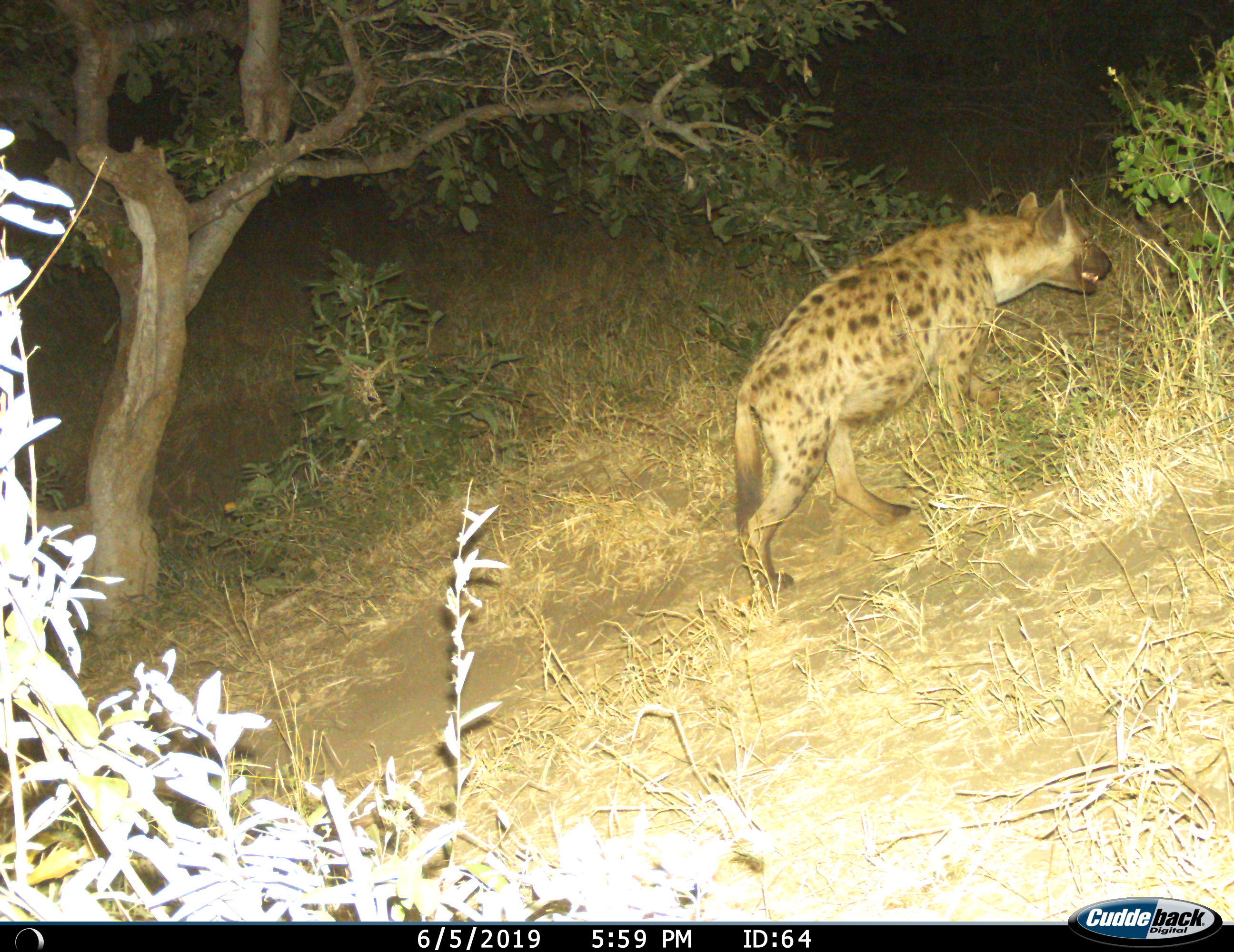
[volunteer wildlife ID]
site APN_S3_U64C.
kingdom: Animalia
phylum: Chordata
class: Mammalia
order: Carnivora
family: Hyaenidae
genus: Crocuta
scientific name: Crocuta crocuta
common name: spotted hyena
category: hyenaspotted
Hyenaspotted (spotted hyena) (Crocuta crocuta), count 1. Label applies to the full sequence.